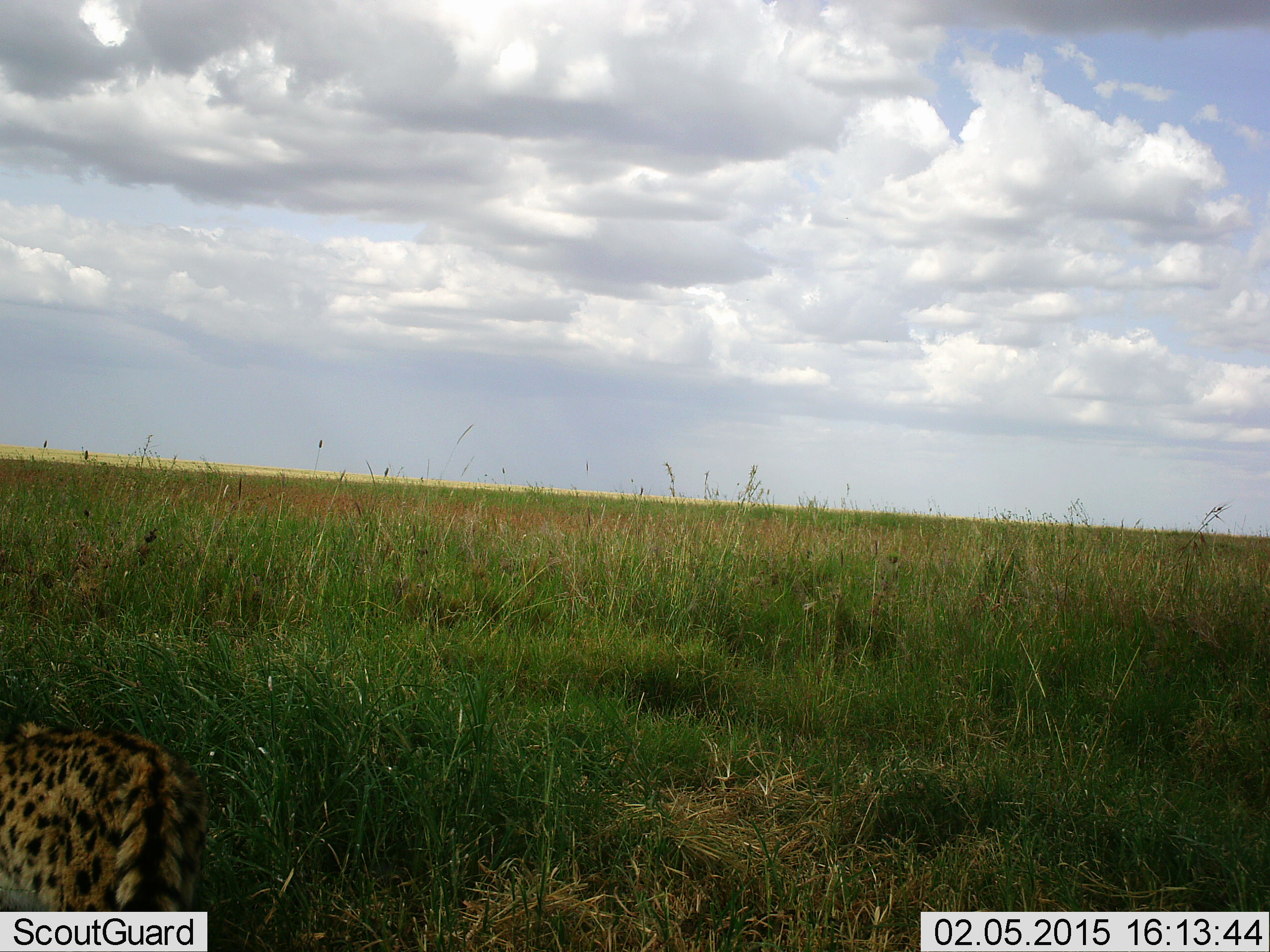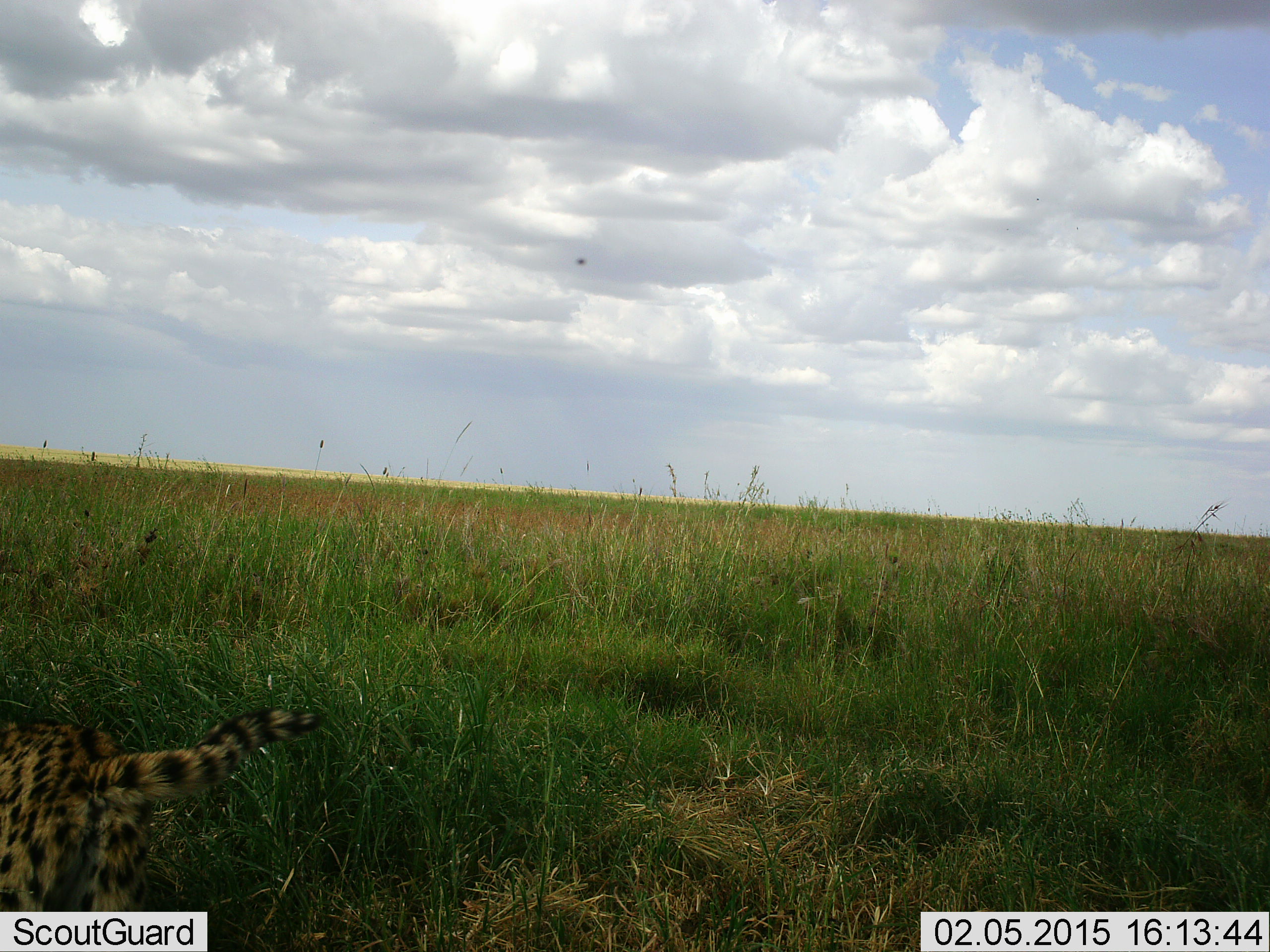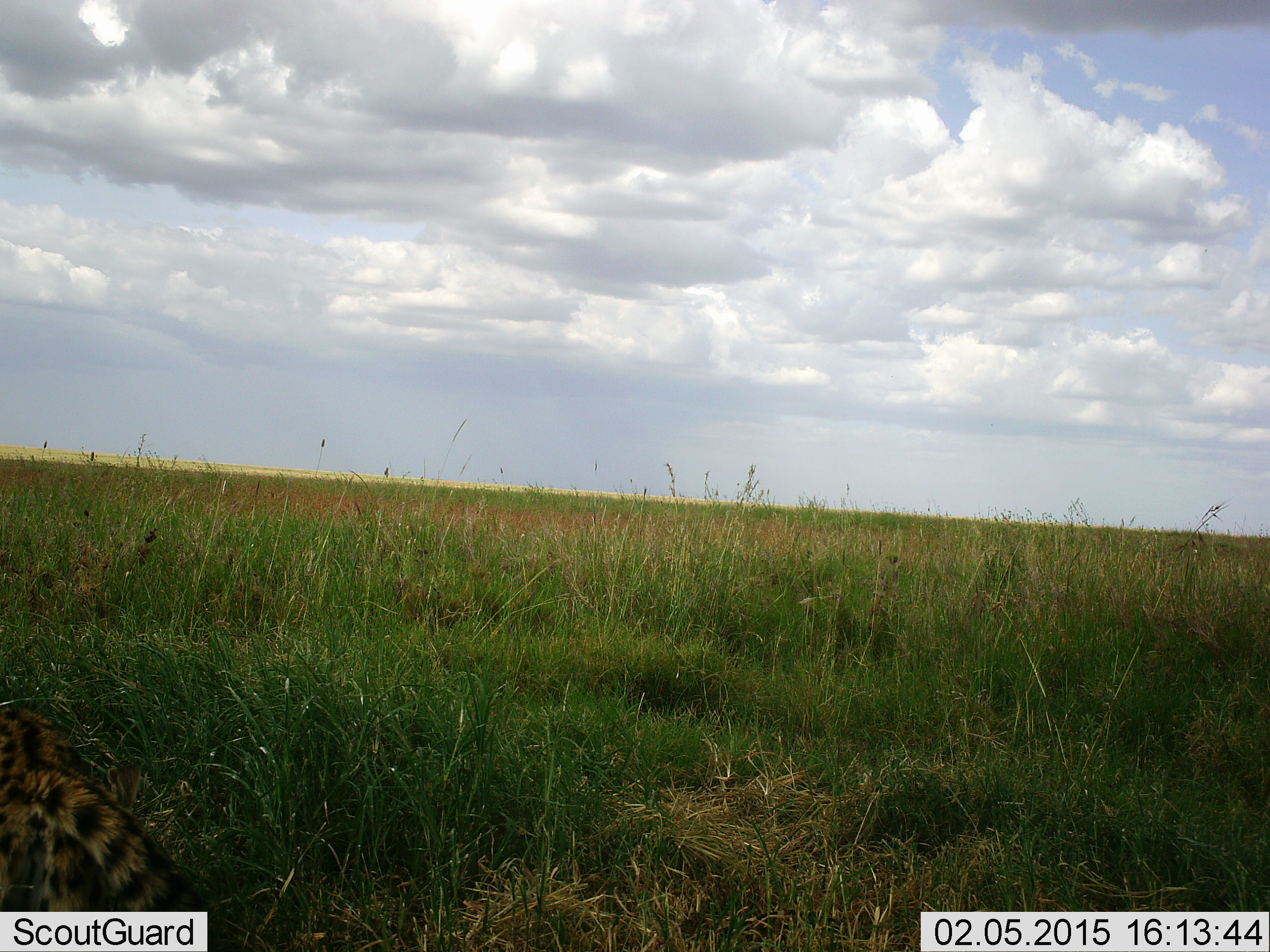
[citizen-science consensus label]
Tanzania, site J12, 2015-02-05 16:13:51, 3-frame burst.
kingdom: Animalia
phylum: Chordata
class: Mammalia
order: Carnivora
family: Felidae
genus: Leptailurus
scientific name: Leptailurus serval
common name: serval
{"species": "serval (Leptailurus serval)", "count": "1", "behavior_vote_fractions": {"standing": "25%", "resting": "0%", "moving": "75%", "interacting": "0%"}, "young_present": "0%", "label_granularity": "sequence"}